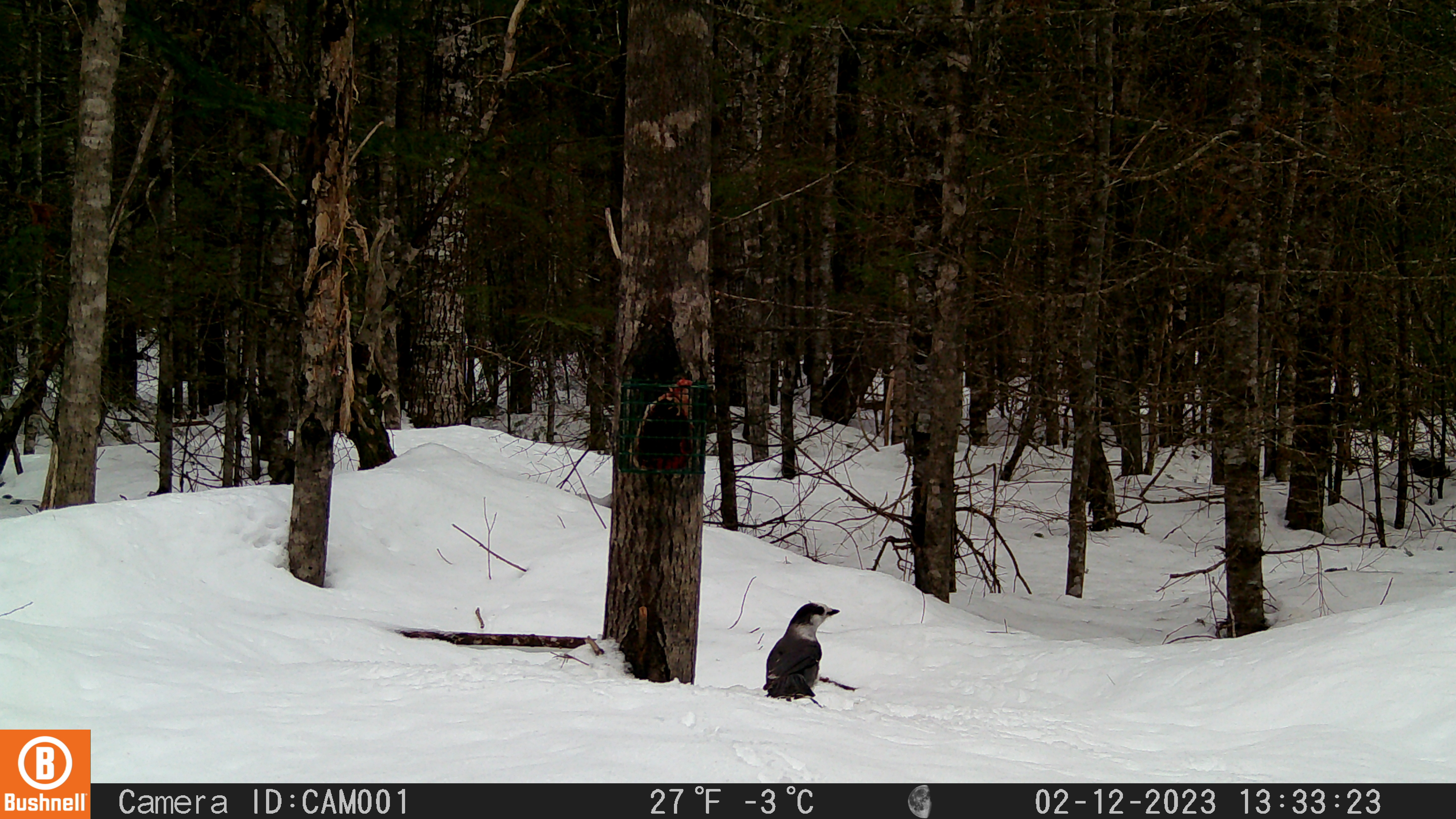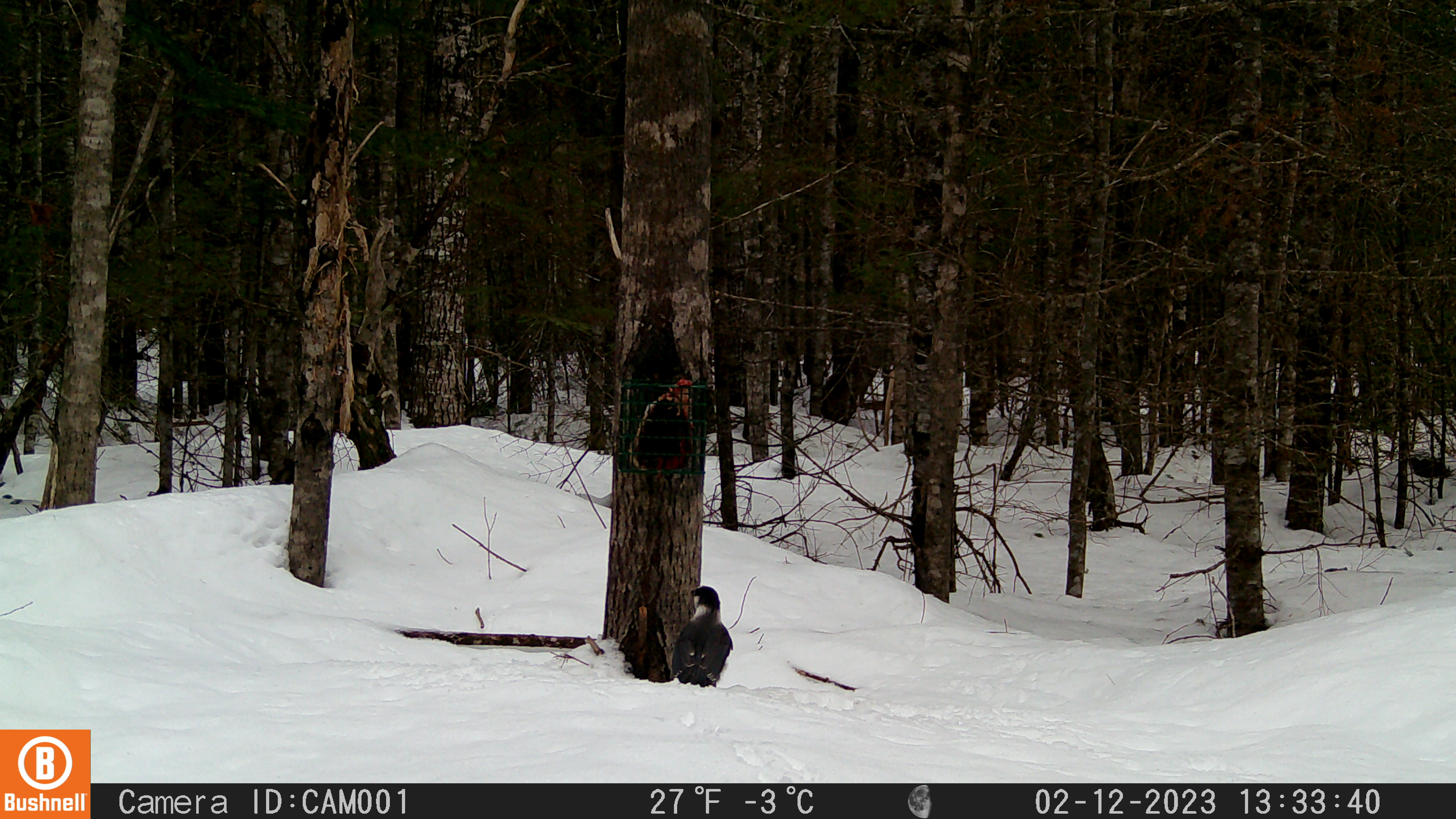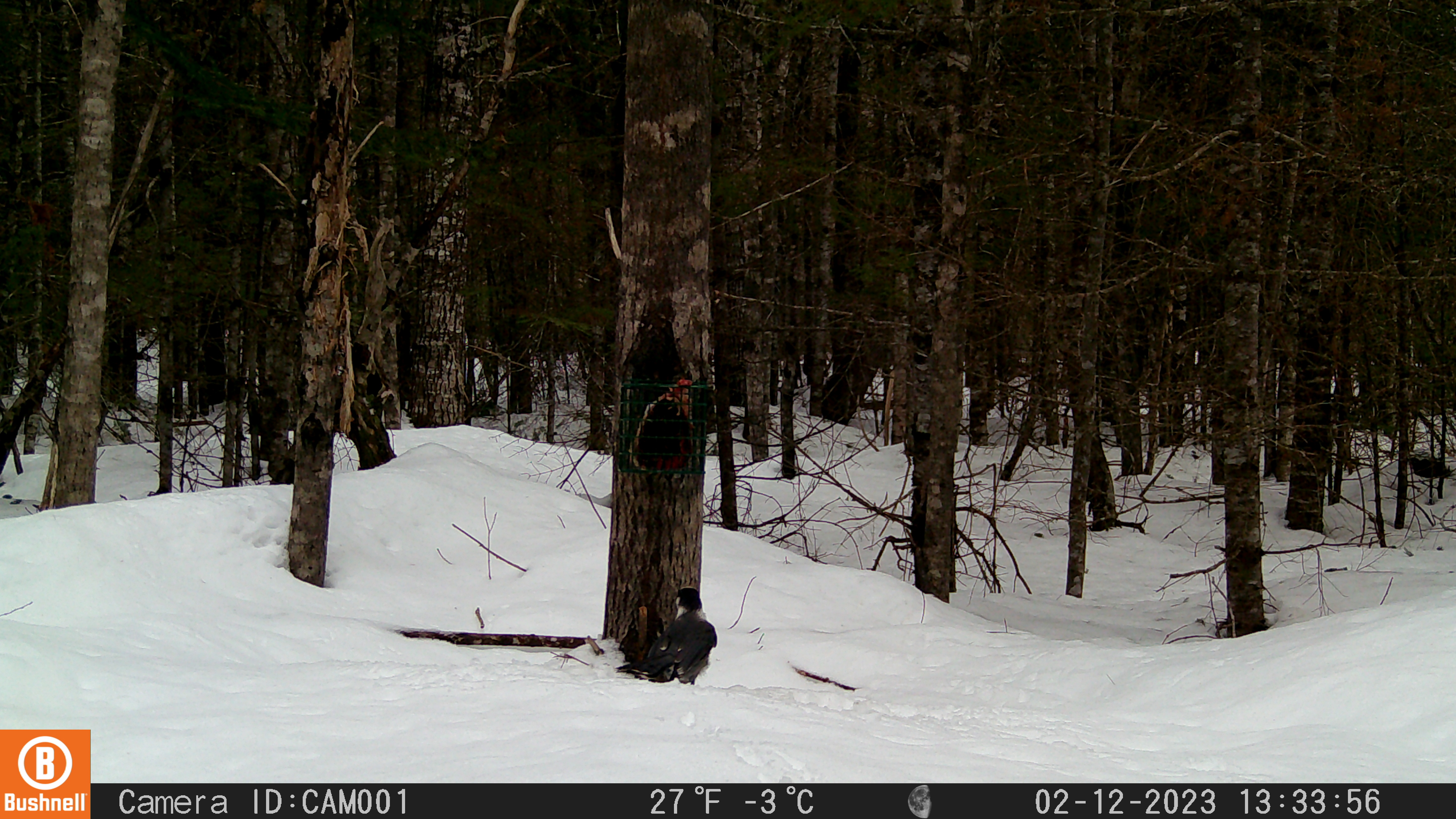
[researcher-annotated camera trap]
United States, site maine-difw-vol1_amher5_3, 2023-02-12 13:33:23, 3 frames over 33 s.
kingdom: Animalia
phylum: Chordata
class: Aves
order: Passeriformes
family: Corvidae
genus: Perisoreus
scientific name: Perisoreus canadensis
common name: canada jay